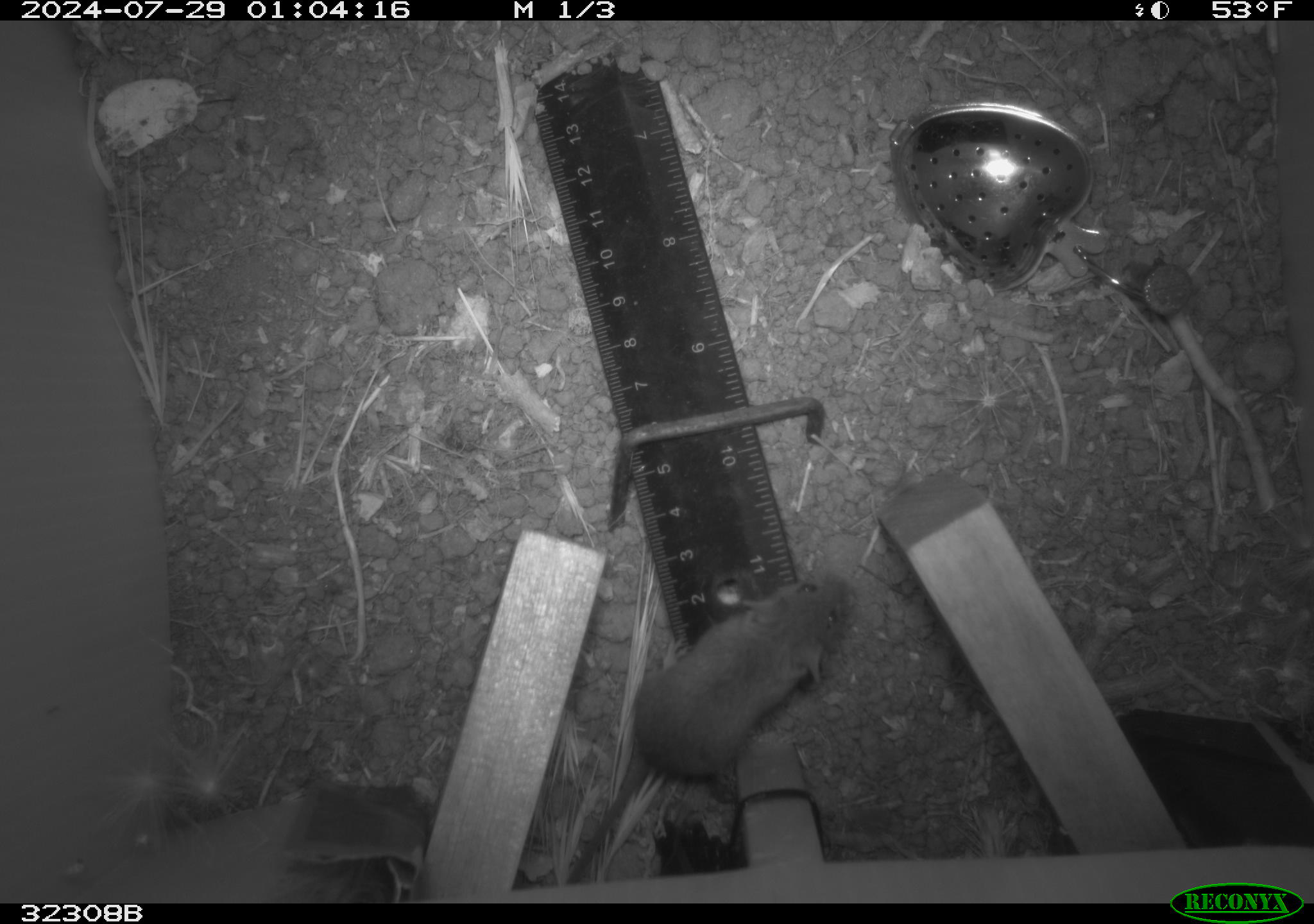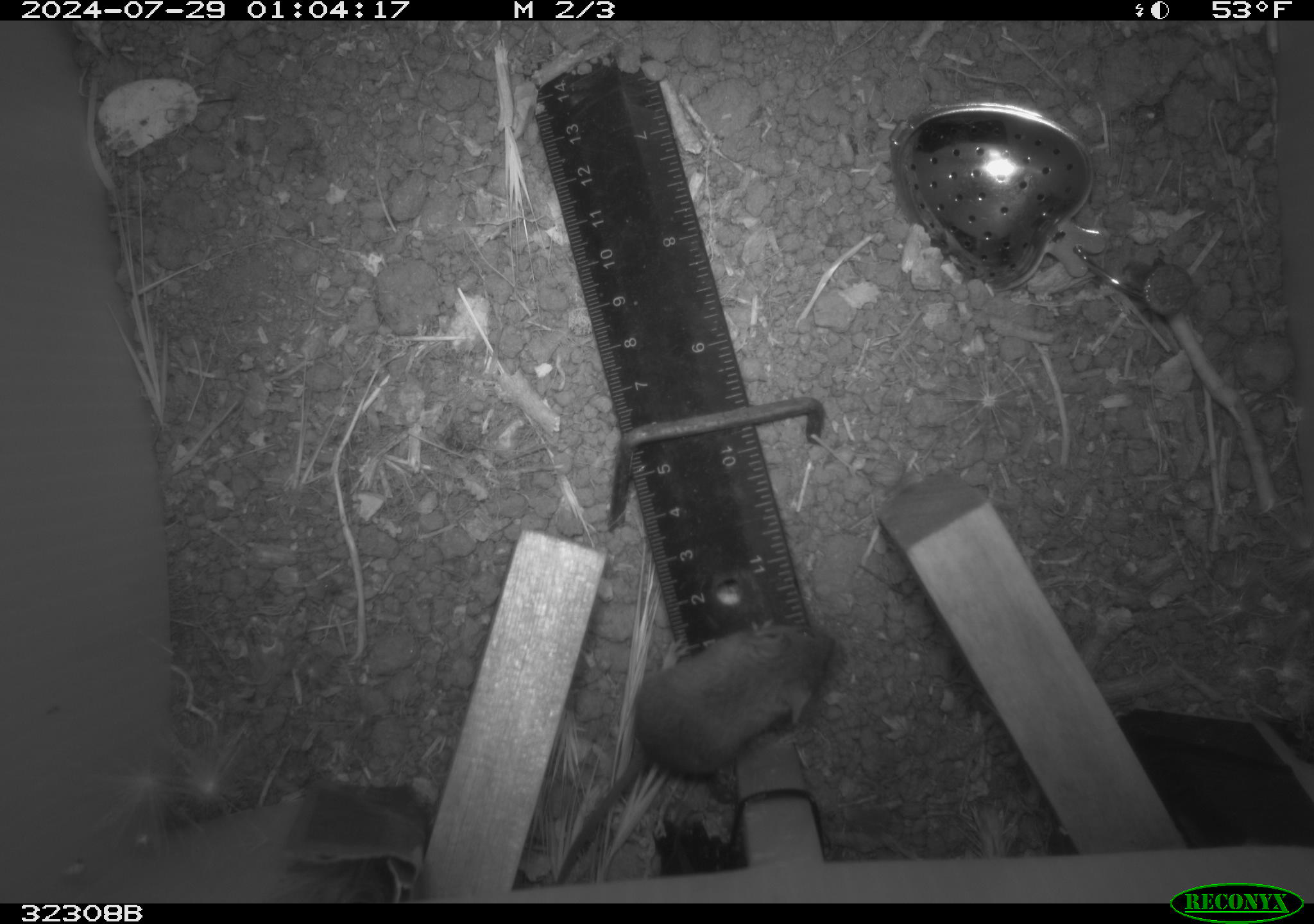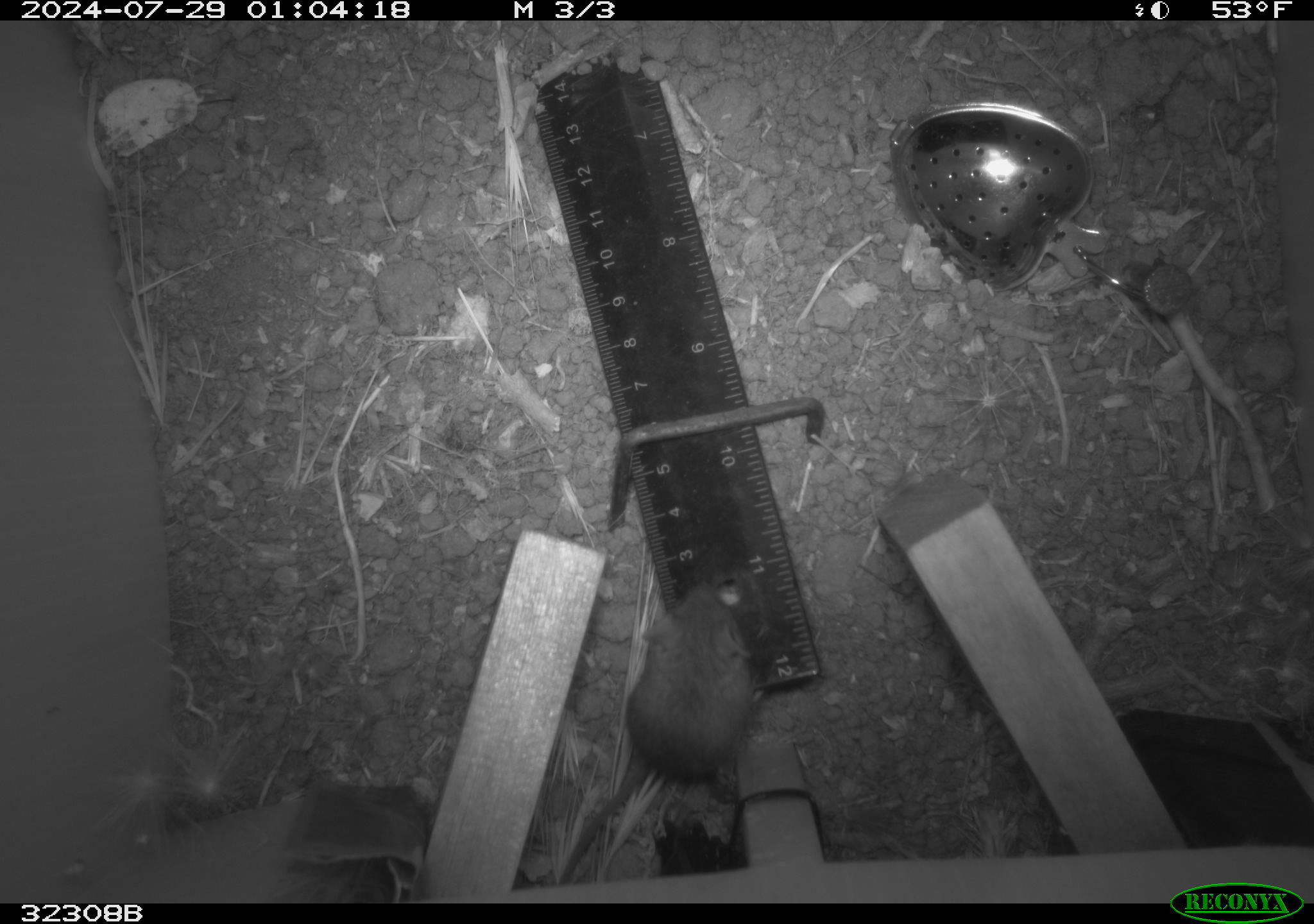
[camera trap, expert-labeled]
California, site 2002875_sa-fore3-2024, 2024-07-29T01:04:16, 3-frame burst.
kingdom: Animalia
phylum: Chordata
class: Mammalia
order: Rodentia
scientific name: Rodentia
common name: mouse species